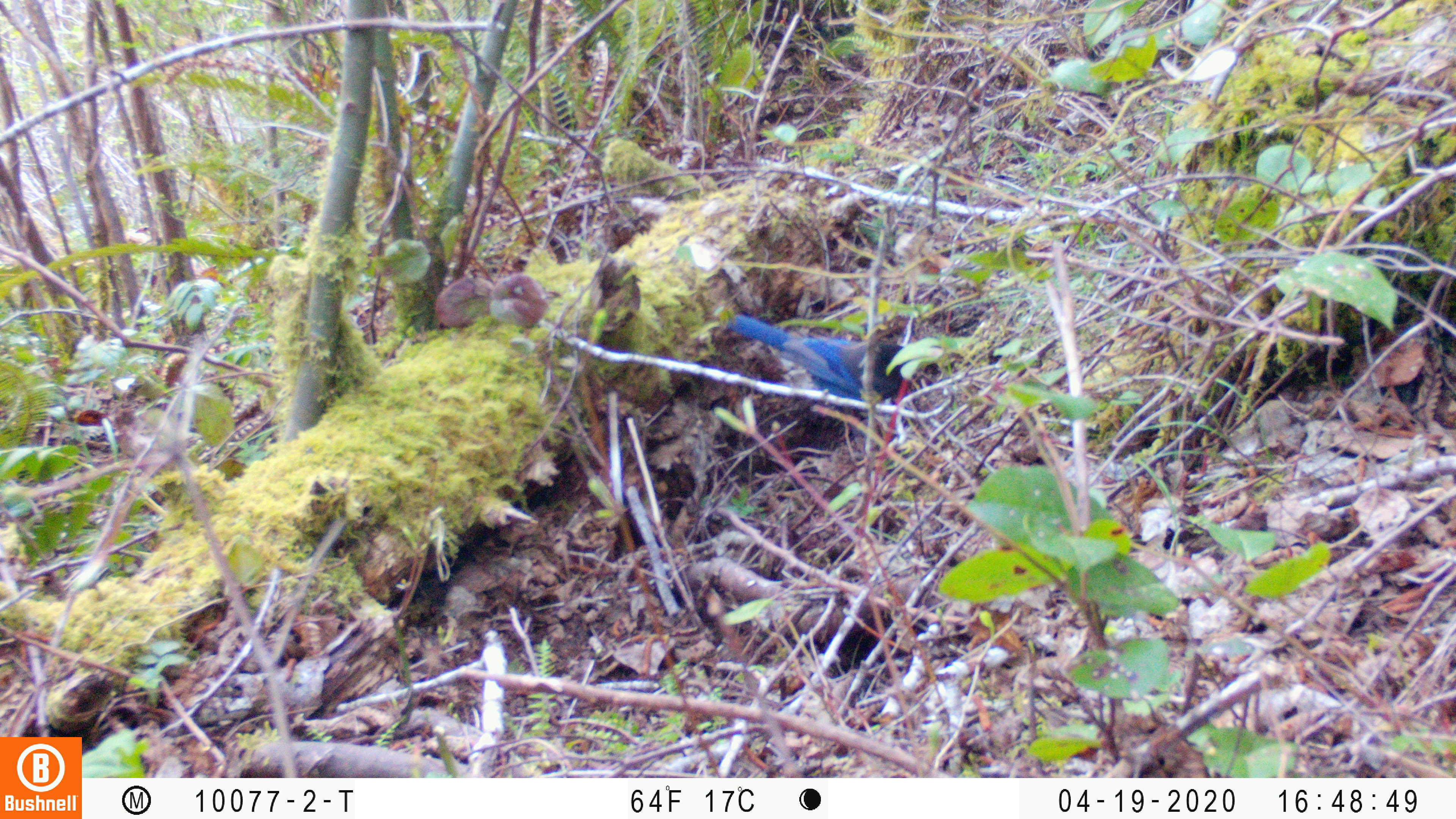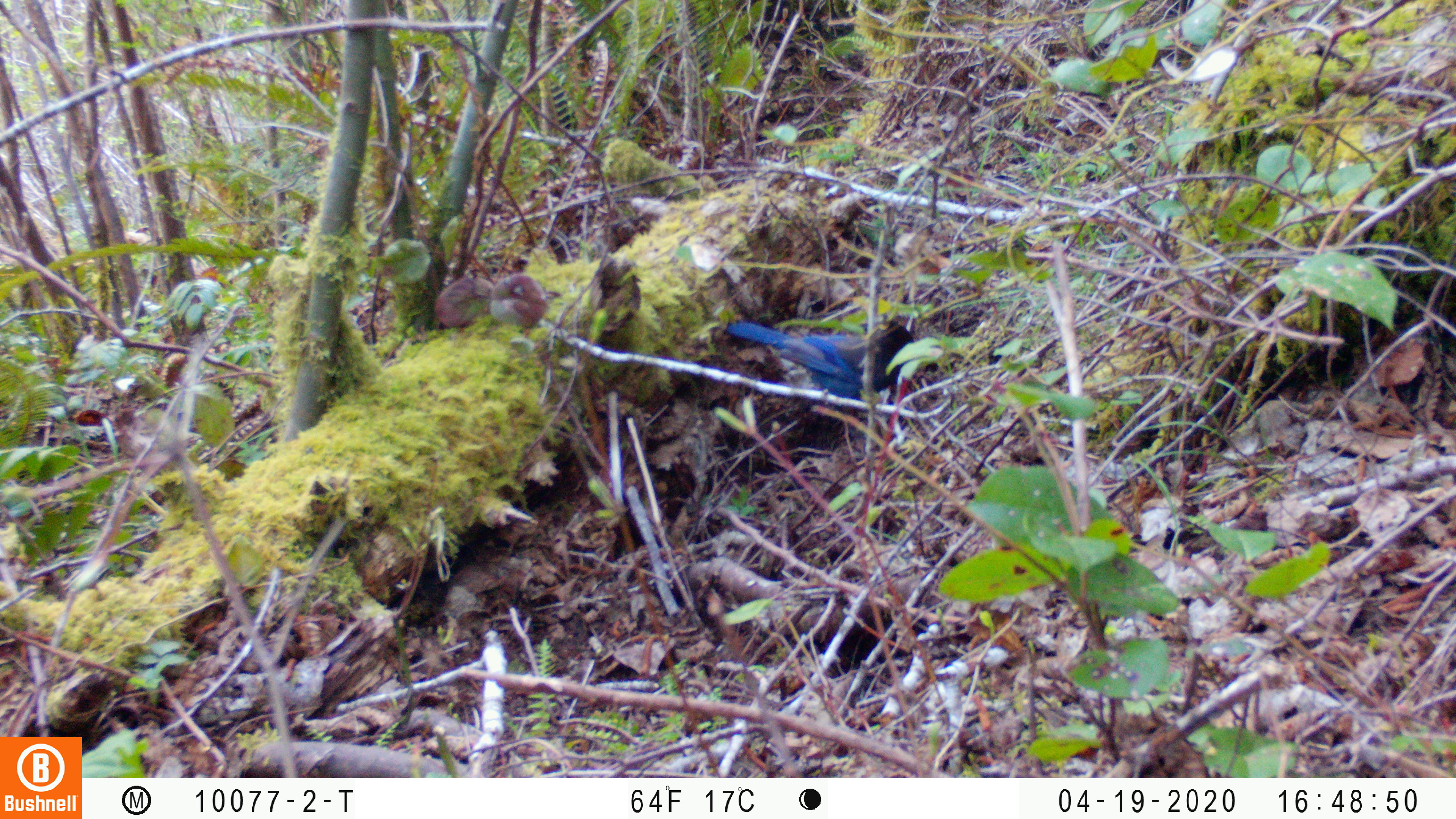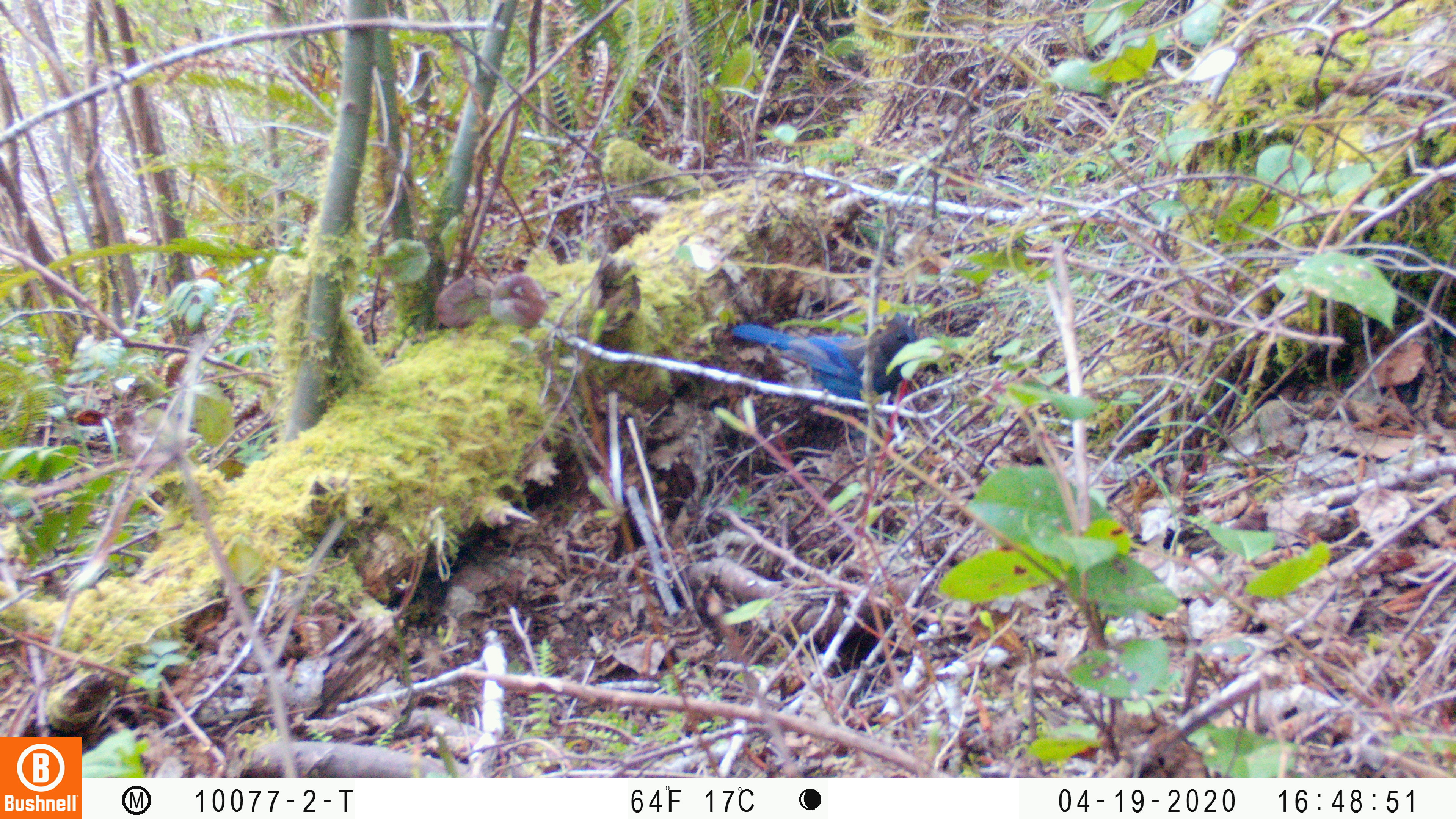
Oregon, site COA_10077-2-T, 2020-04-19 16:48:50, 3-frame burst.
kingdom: Animalia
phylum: Chordata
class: Aves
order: Passeriformes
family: Corvidae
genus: Cyanocitta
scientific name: Cyanocitta stelleri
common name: steller's jay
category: stellers jay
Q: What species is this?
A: Stellers jay (steller's jay) (Cyanocitta stelleri).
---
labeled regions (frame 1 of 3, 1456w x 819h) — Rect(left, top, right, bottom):
stellers jay: Rect(729, 313, 930, 407)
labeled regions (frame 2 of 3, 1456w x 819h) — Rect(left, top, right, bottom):
stellers jay: Rect(723, 316, 919, 406)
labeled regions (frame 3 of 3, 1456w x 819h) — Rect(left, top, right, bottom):
stellers jay: Rect(728, 315, 941, 405)